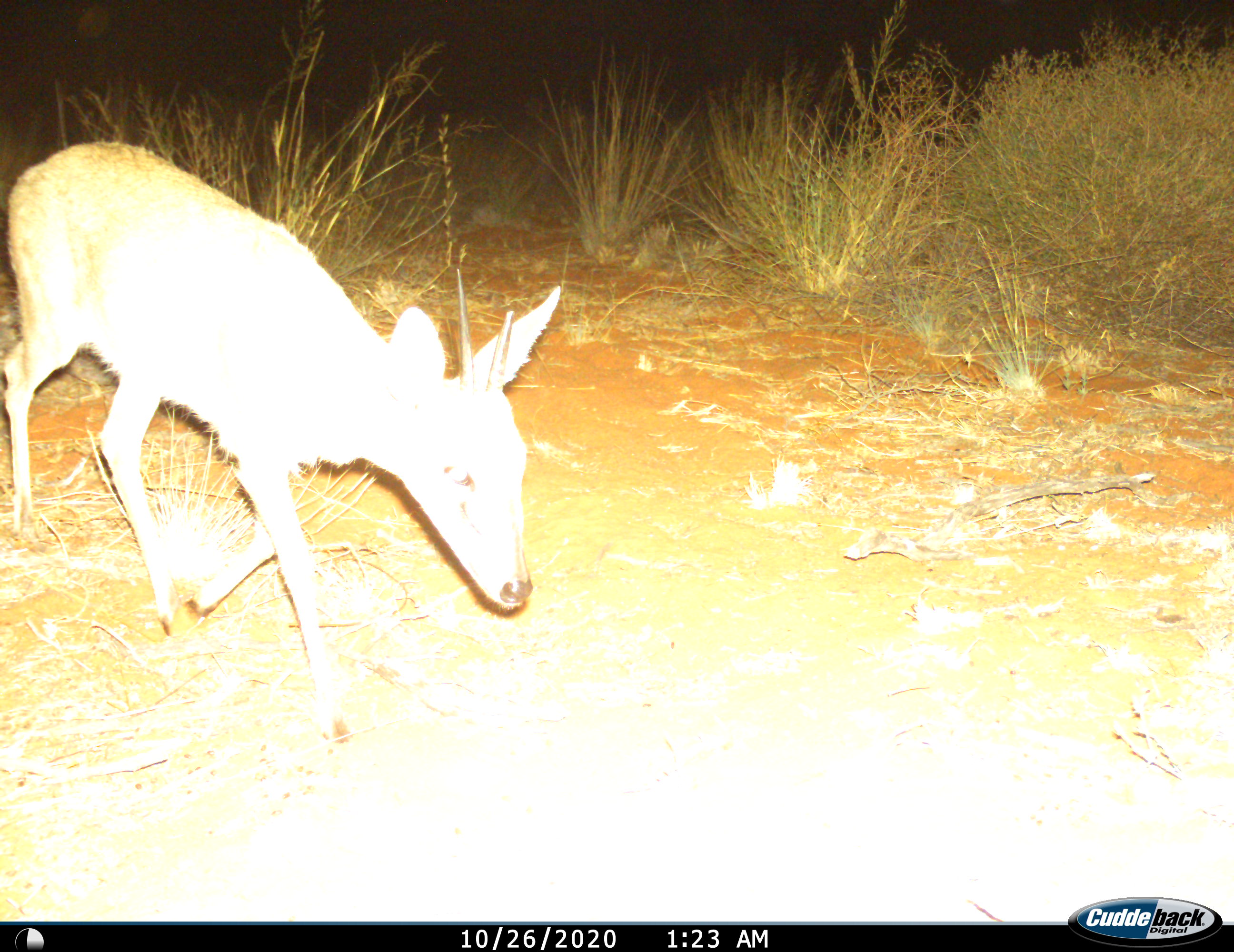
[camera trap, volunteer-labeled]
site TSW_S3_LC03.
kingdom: Animalia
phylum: Chordata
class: Mammalia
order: Artiodactyla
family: Bovidae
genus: Sylvicapra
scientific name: Sylvicapra grimmia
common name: common duiker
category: duikercommongrey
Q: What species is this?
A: Duikercommongrey (common duiker) (Sylvicapra grimmia).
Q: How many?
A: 1.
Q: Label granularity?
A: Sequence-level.